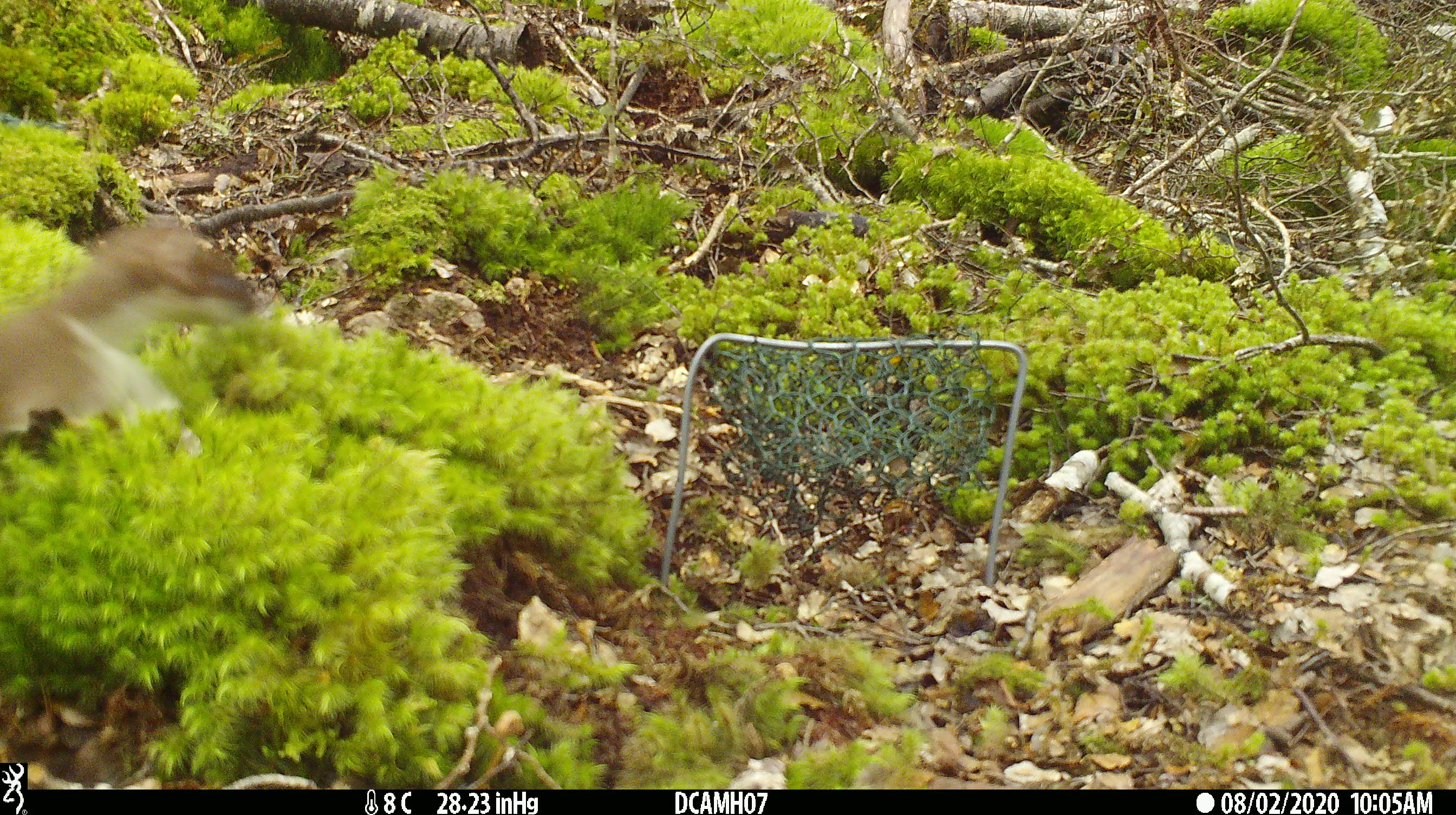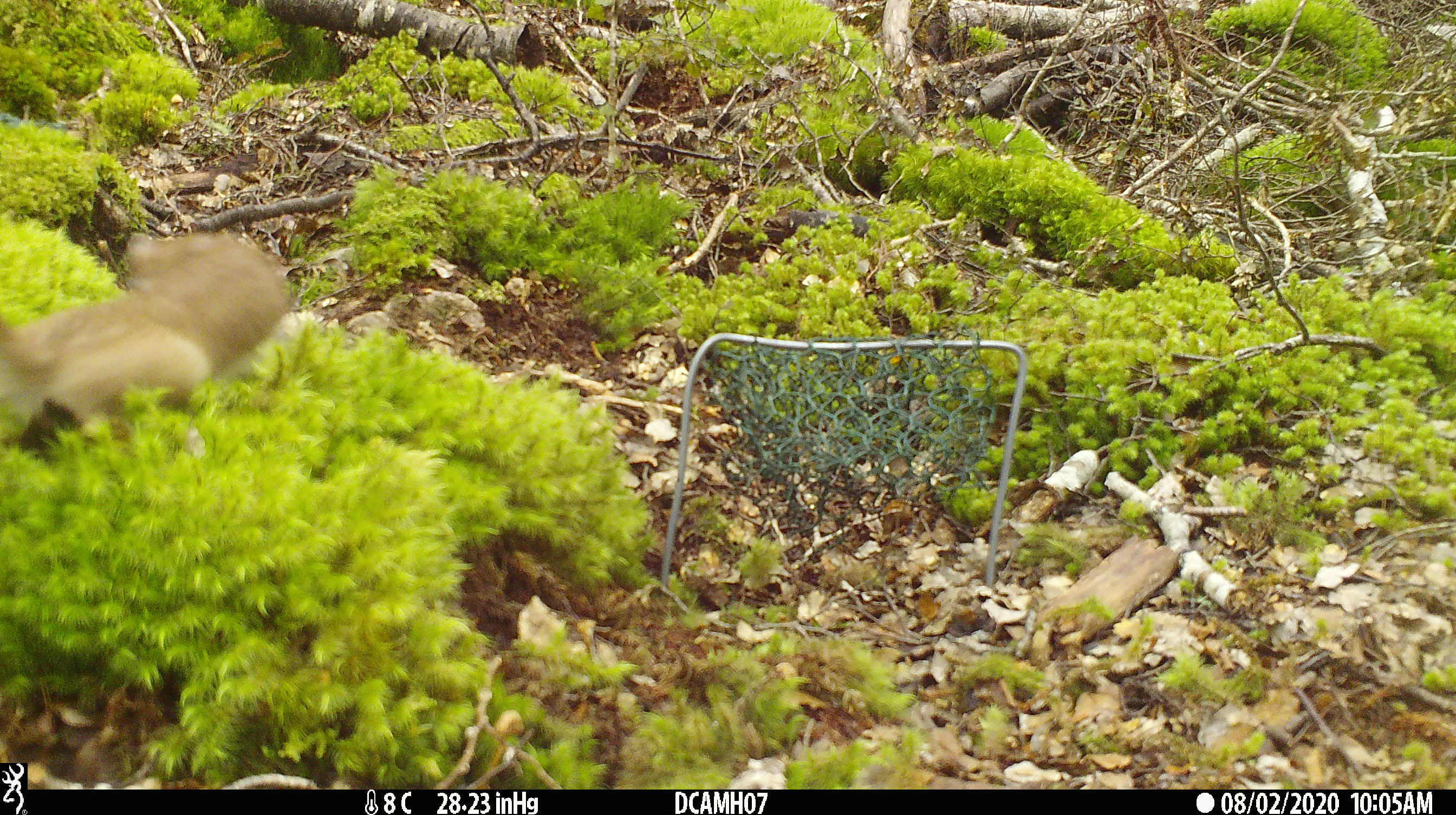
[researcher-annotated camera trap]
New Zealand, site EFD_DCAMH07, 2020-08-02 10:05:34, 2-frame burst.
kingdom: Animalia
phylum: Chordata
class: Mammalia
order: Carnivora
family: Mustelidae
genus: Mustela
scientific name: Mustela erminea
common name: stoat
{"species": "stoat (Mustela erminea)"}